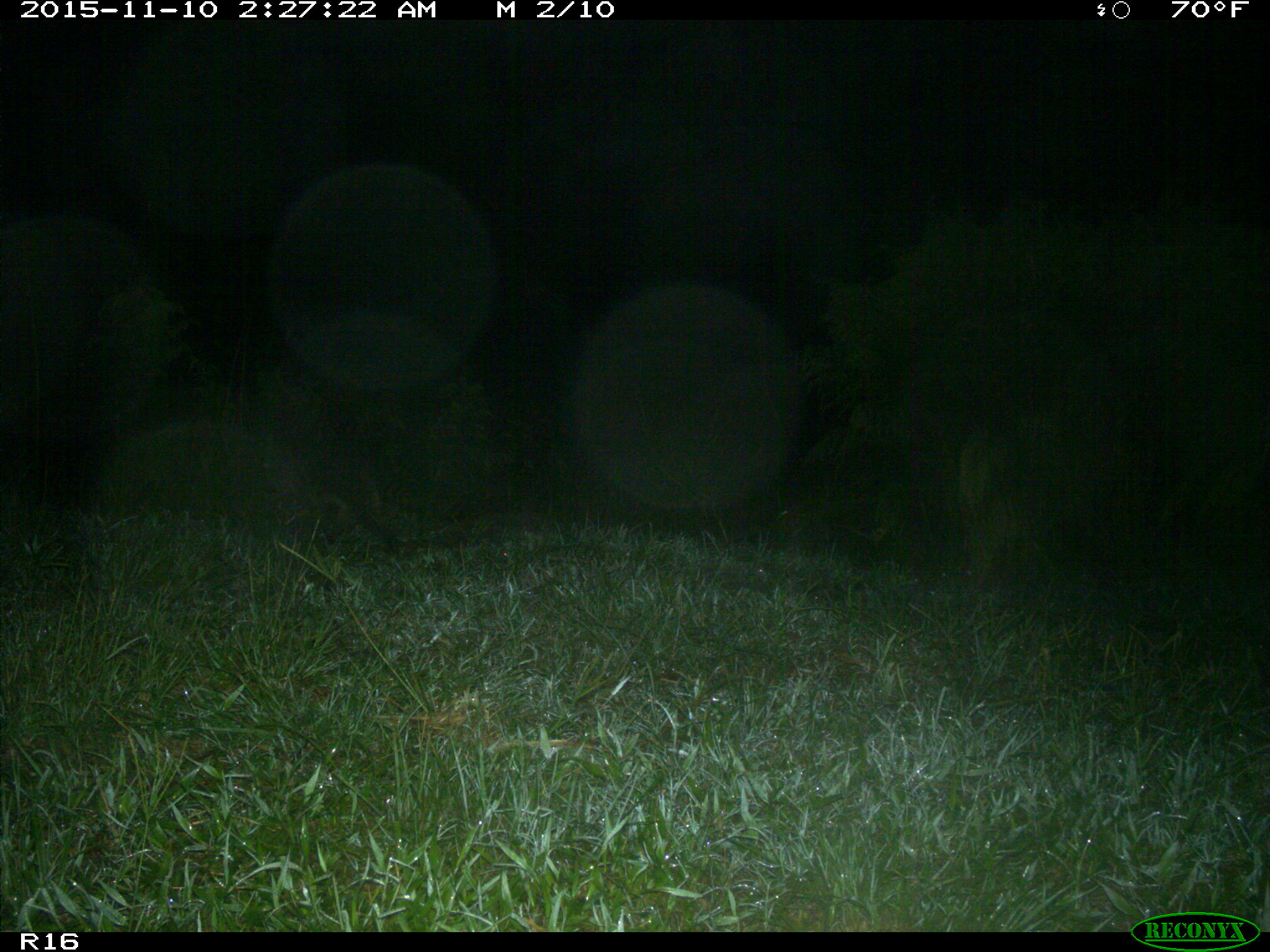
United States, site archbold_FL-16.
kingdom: Animalia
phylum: Chordata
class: Mammalia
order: Carnivora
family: Procyonidae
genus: Procyon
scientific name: Procyon lotor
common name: common raccoon